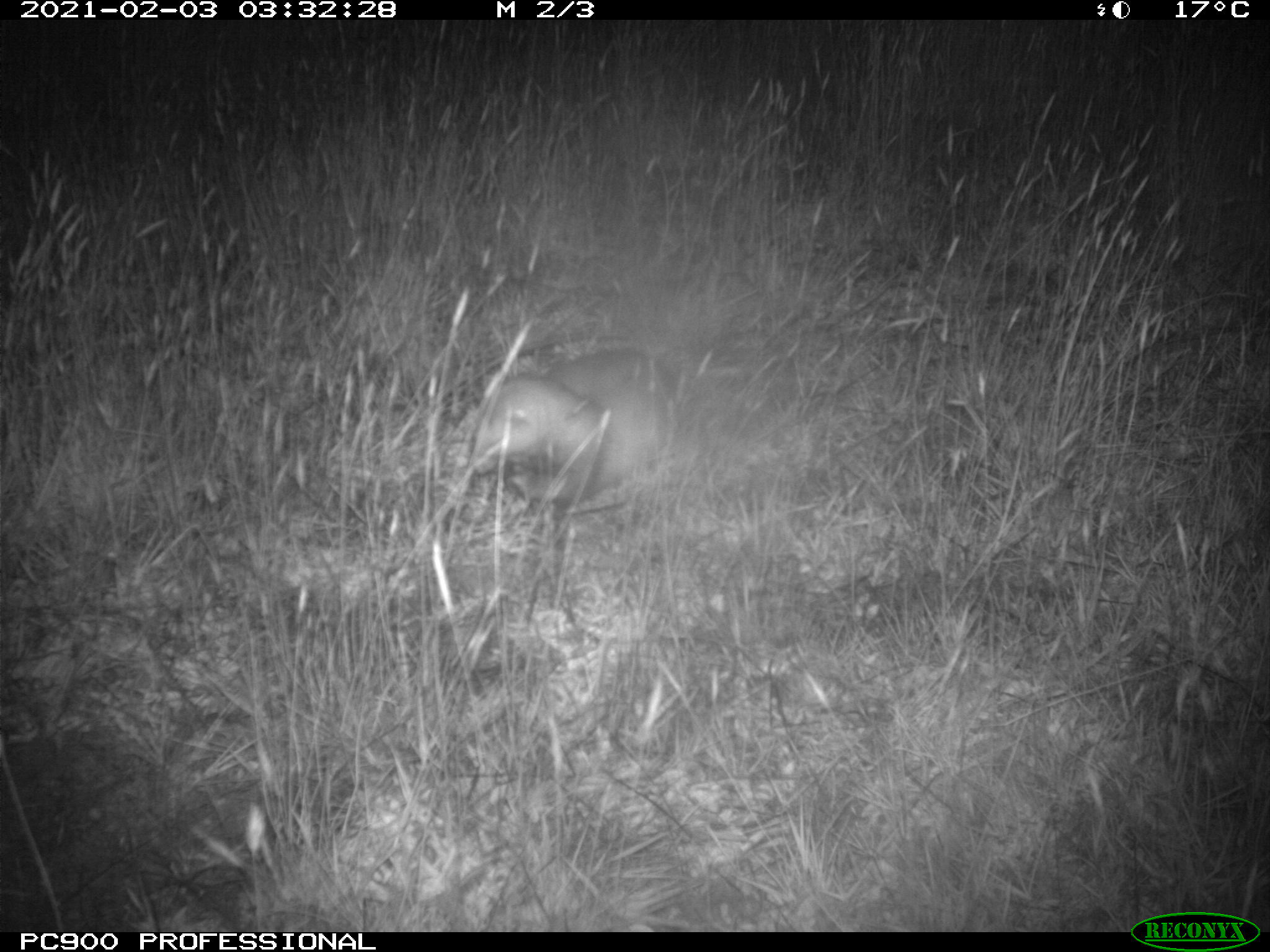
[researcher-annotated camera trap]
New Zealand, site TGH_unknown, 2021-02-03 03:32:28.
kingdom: Animalia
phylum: Chordata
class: Mammalia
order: Carnivora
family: Mustelidae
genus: Mustela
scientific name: Mustela furo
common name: ferret